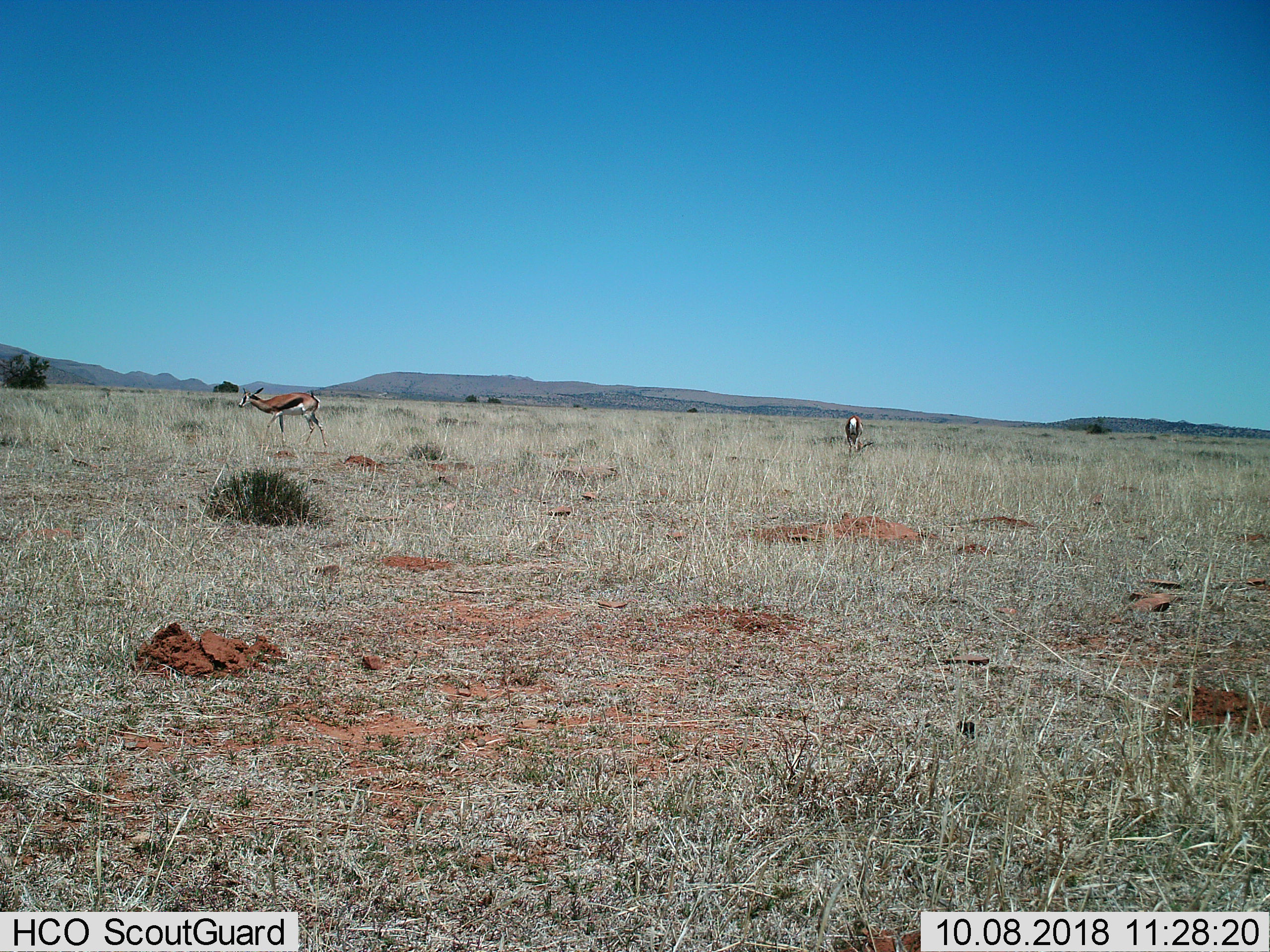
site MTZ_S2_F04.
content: unidentified animal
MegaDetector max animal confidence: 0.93